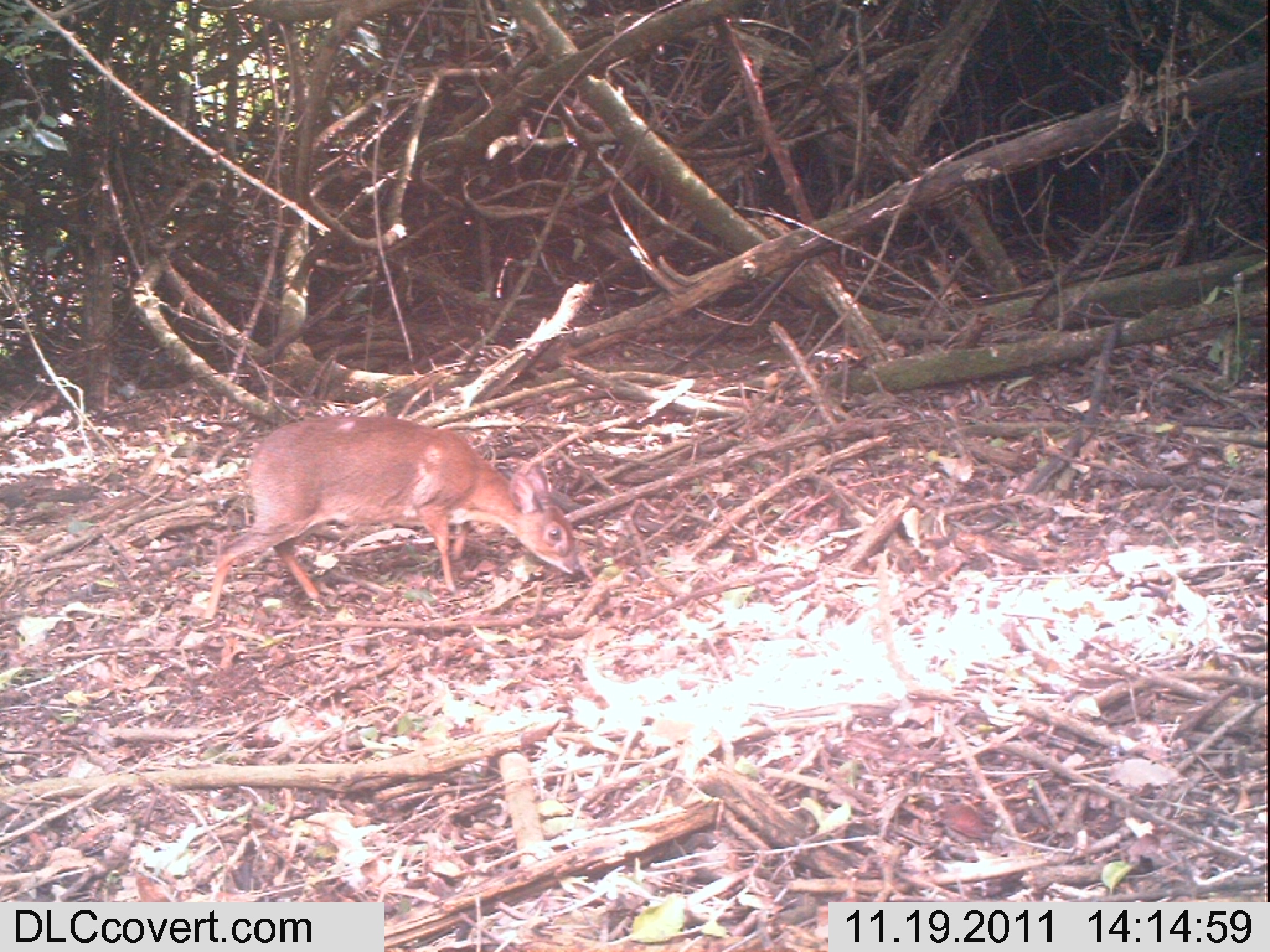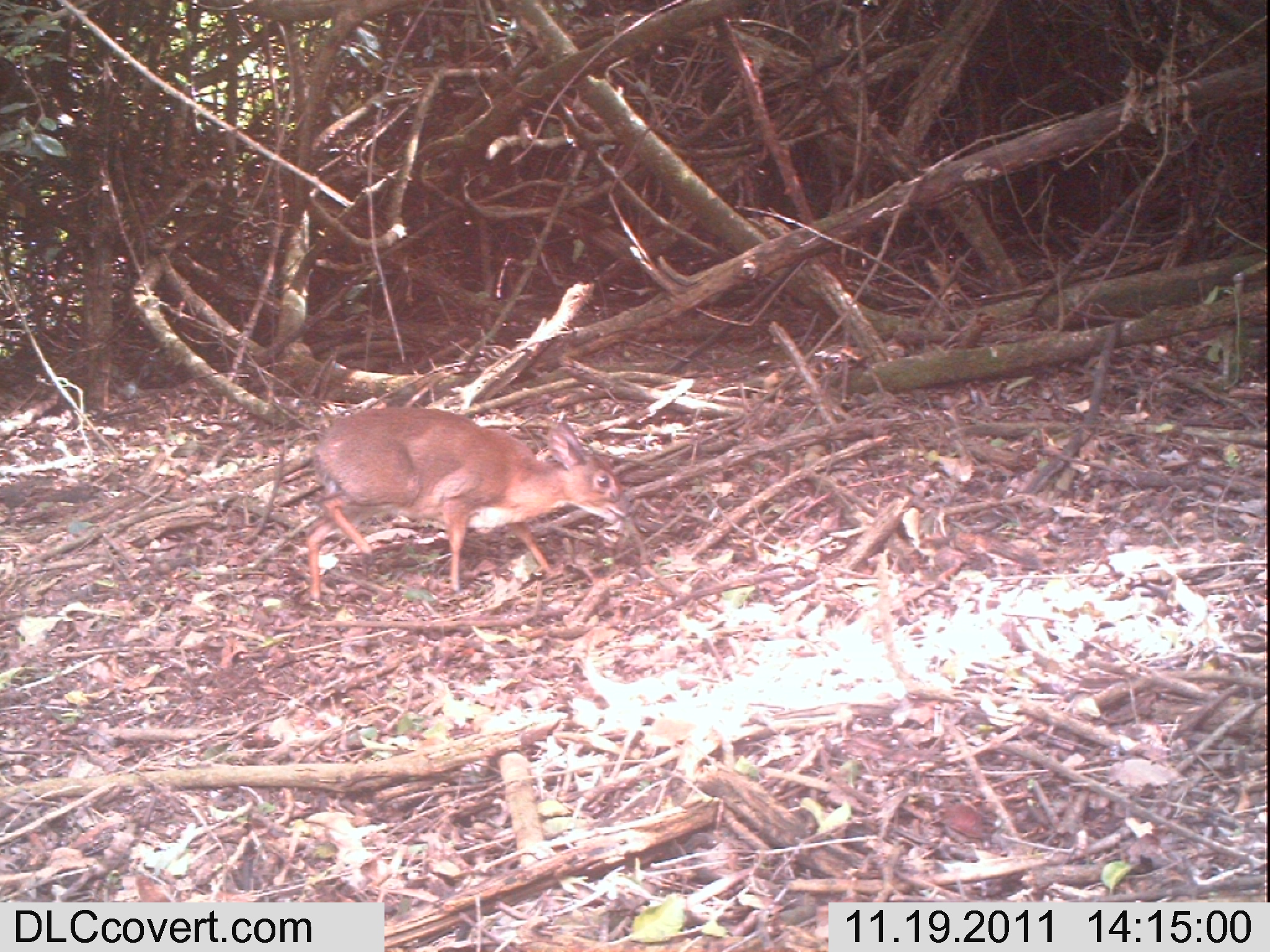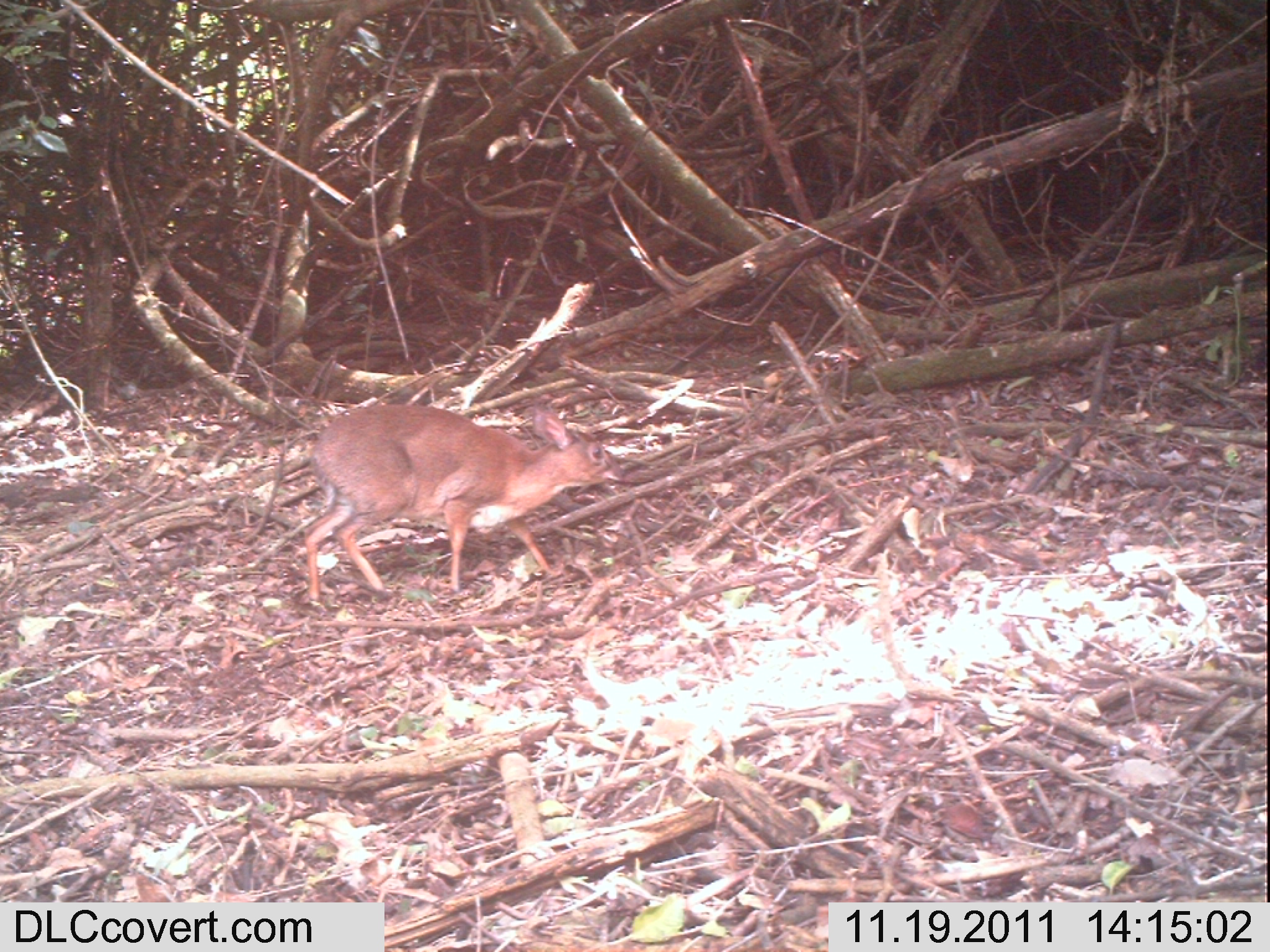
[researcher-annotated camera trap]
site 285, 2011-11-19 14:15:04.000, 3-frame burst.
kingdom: Animalia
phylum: Chordata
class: Mammalia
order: Artiodactyla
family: Bovidae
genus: Nesotragus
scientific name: Nesotragus moschatus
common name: suni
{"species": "Nesotragus moschatus (suni)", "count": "1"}